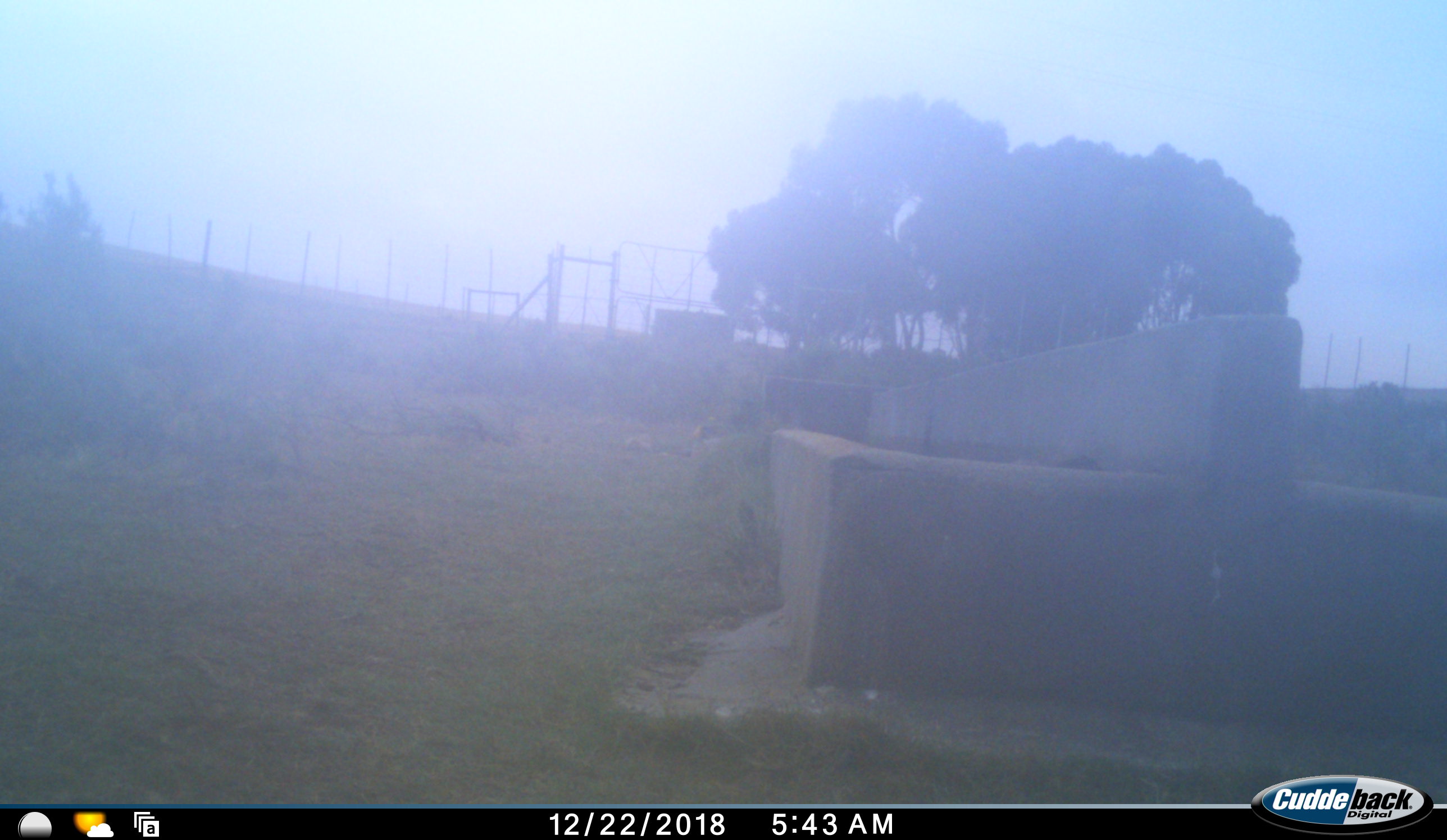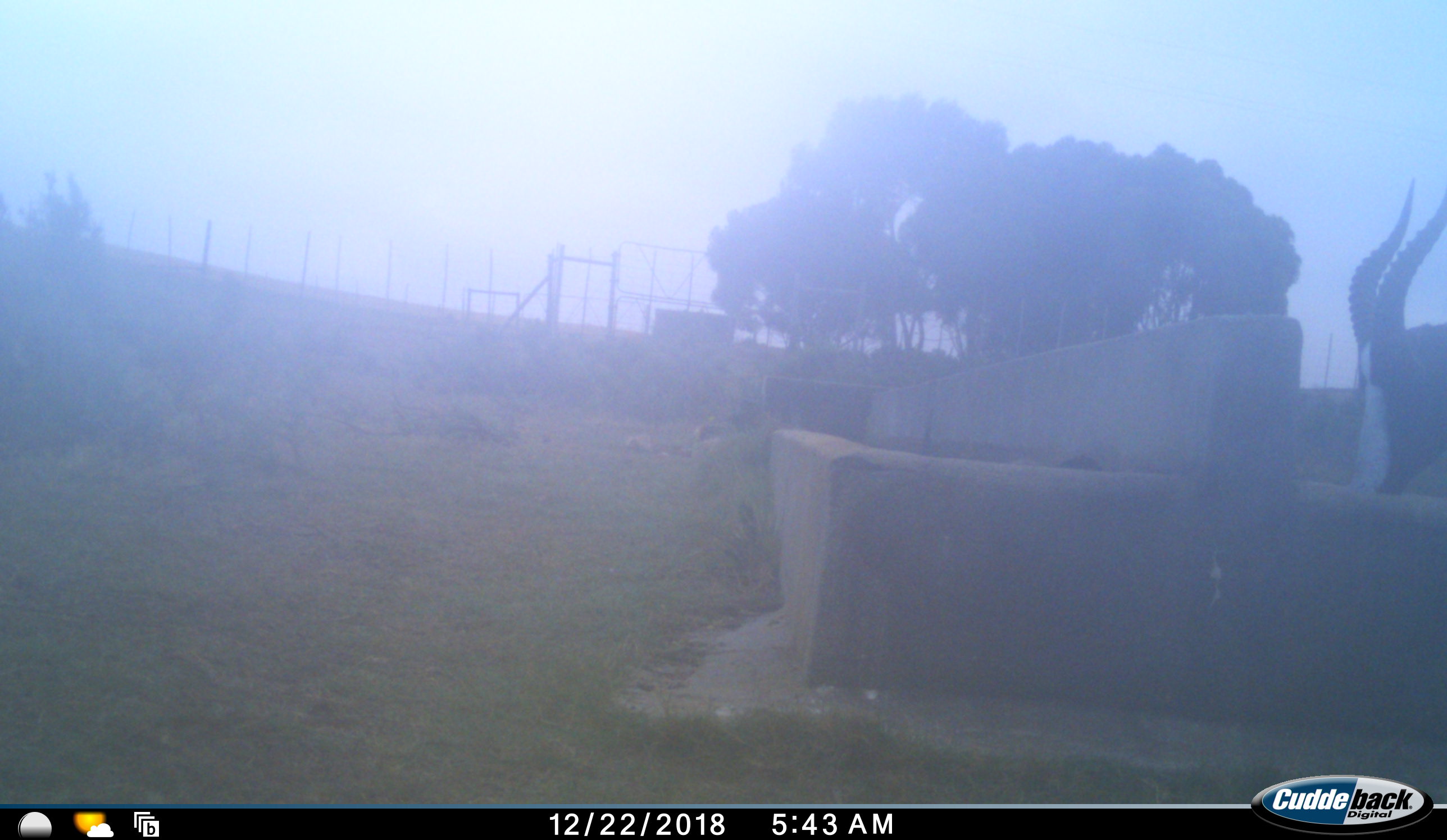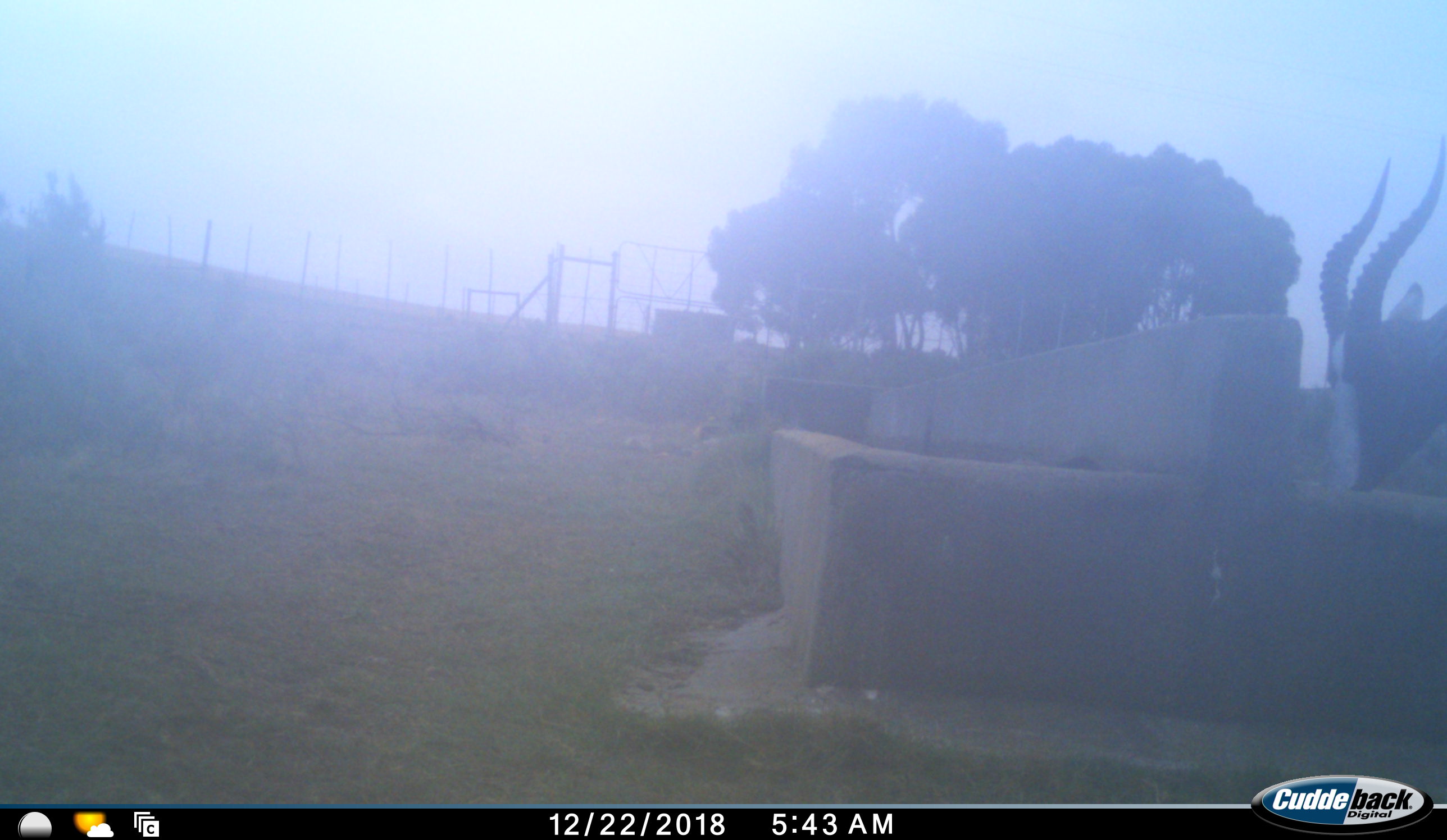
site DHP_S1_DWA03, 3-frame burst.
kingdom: Animalia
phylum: Chordata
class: Mammalia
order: Artiodactyla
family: Bovidae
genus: Damaliscus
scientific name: Damaliscus pygargus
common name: bontebok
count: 1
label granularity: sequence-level